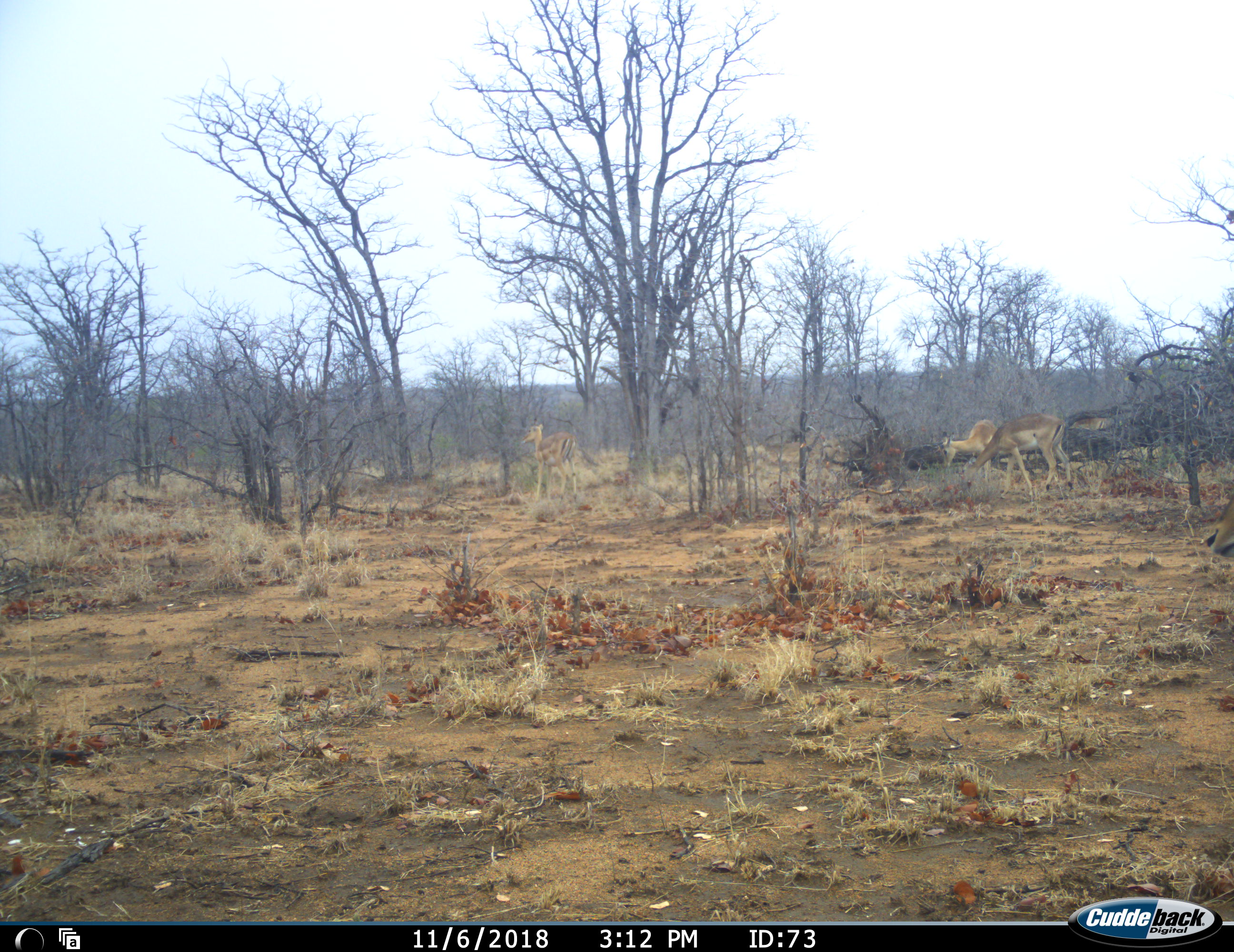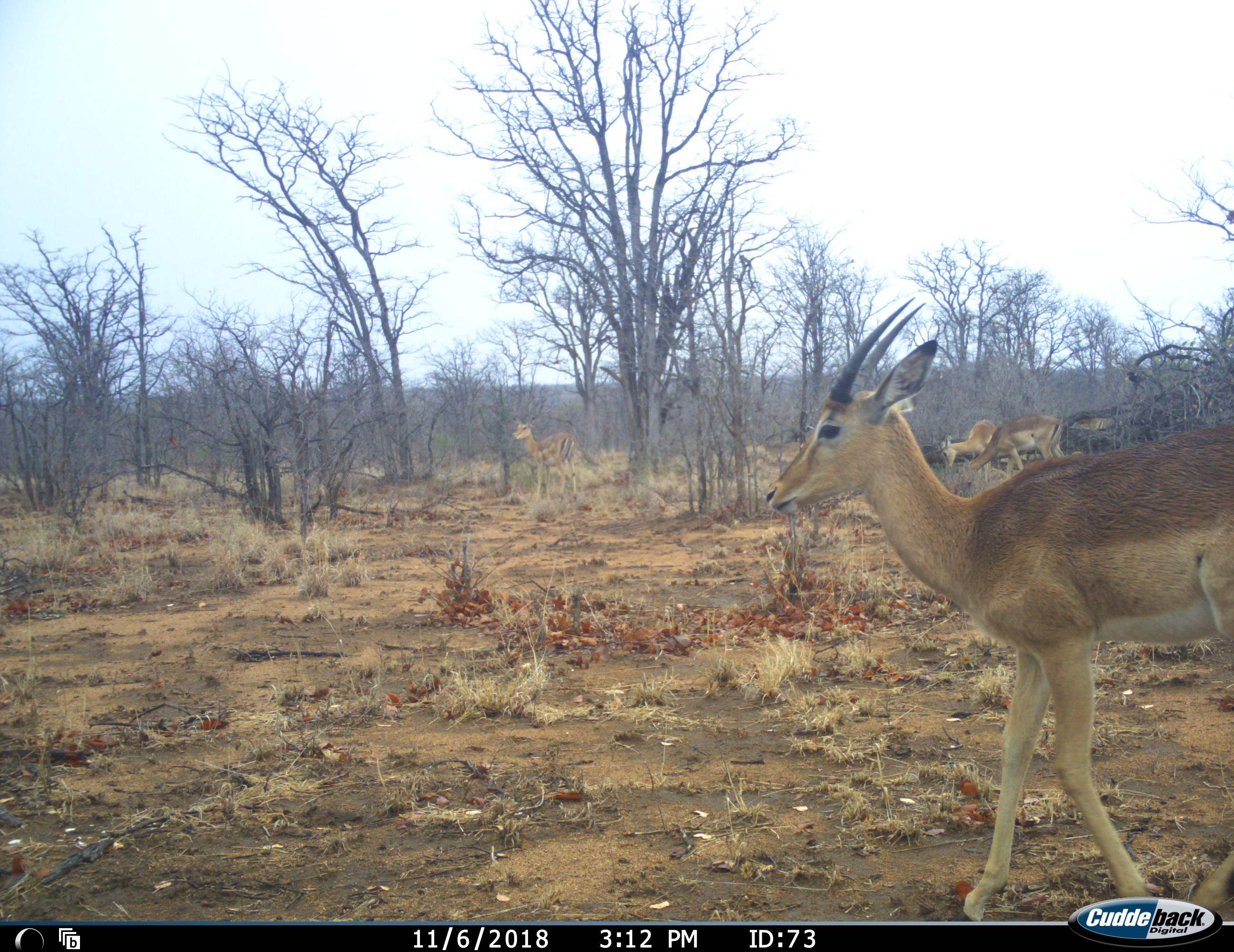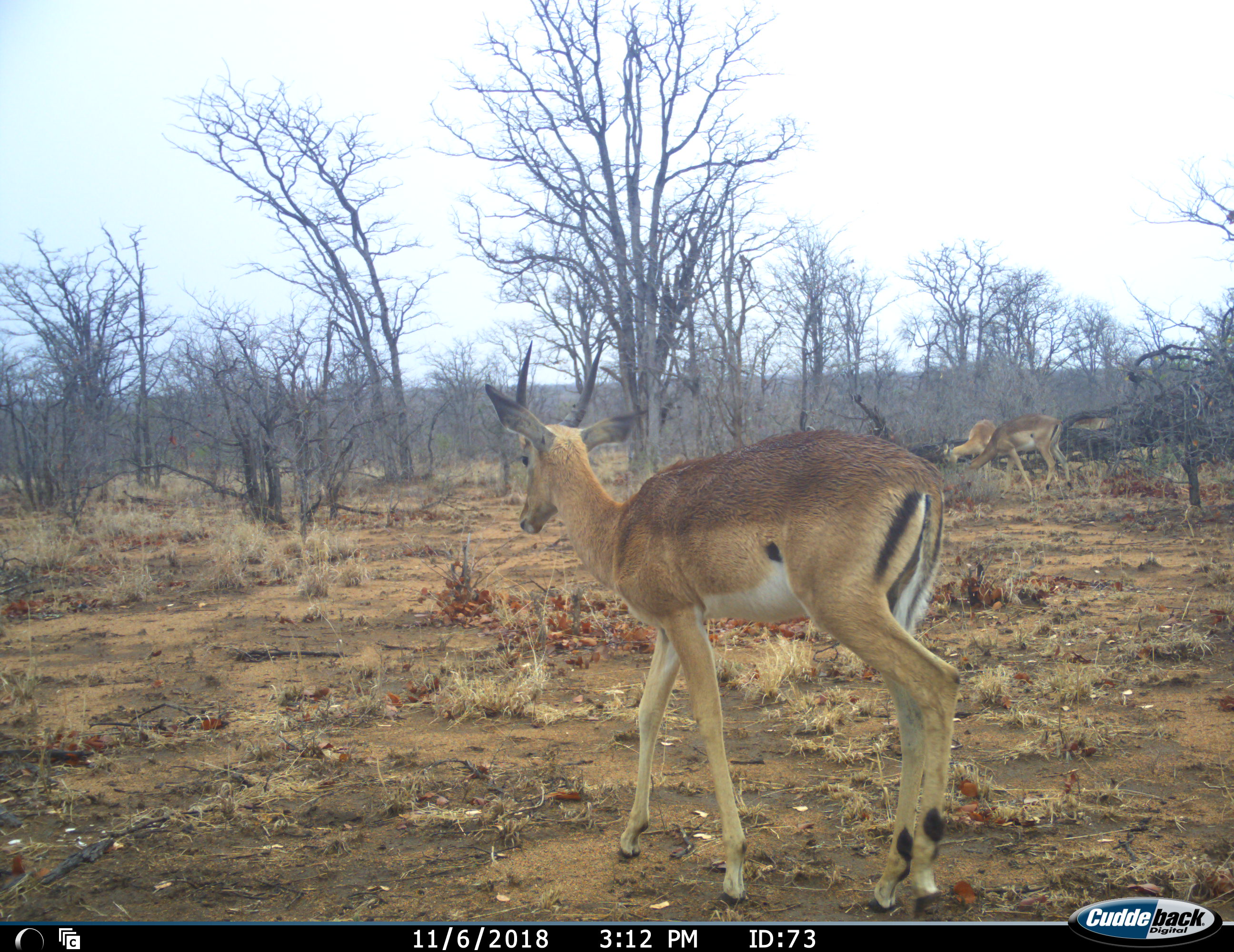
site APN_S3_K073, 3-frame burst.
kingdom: Animalia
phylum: Chordata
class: Mammalia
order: Artiodactyla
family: Bovidae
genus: Aepyceros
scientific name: Aepyceros melampus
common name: impala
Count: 5.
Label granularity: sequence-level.